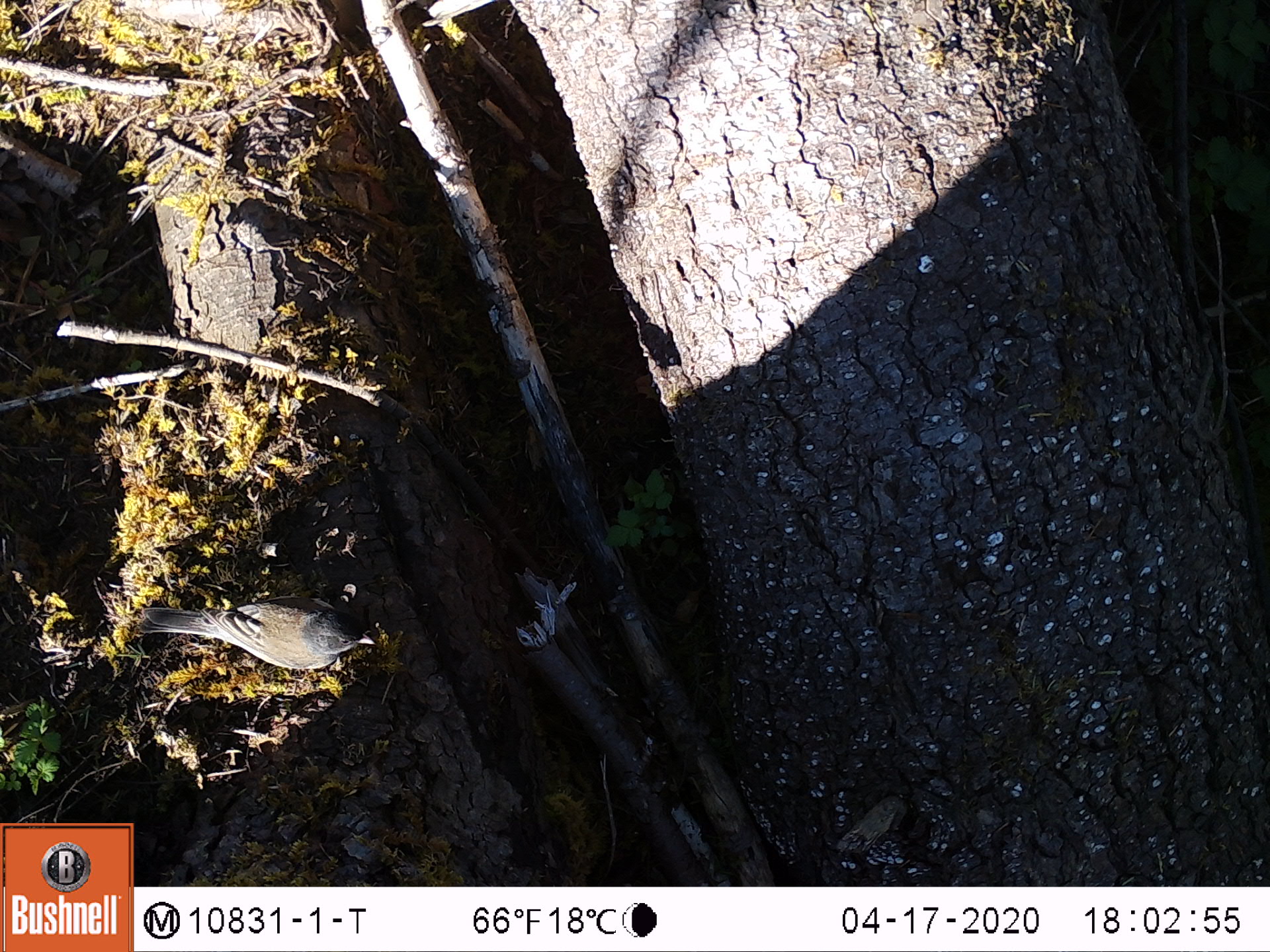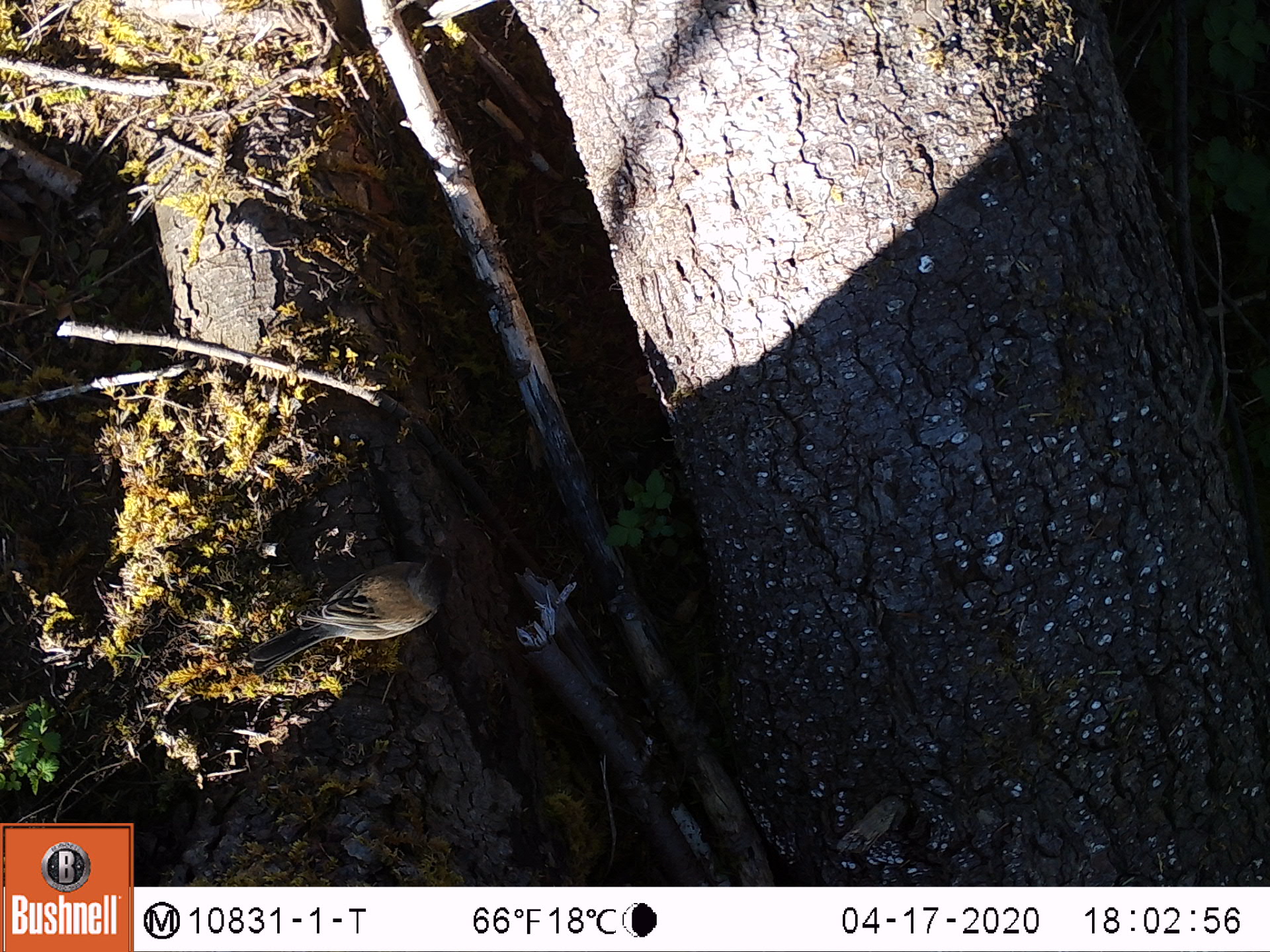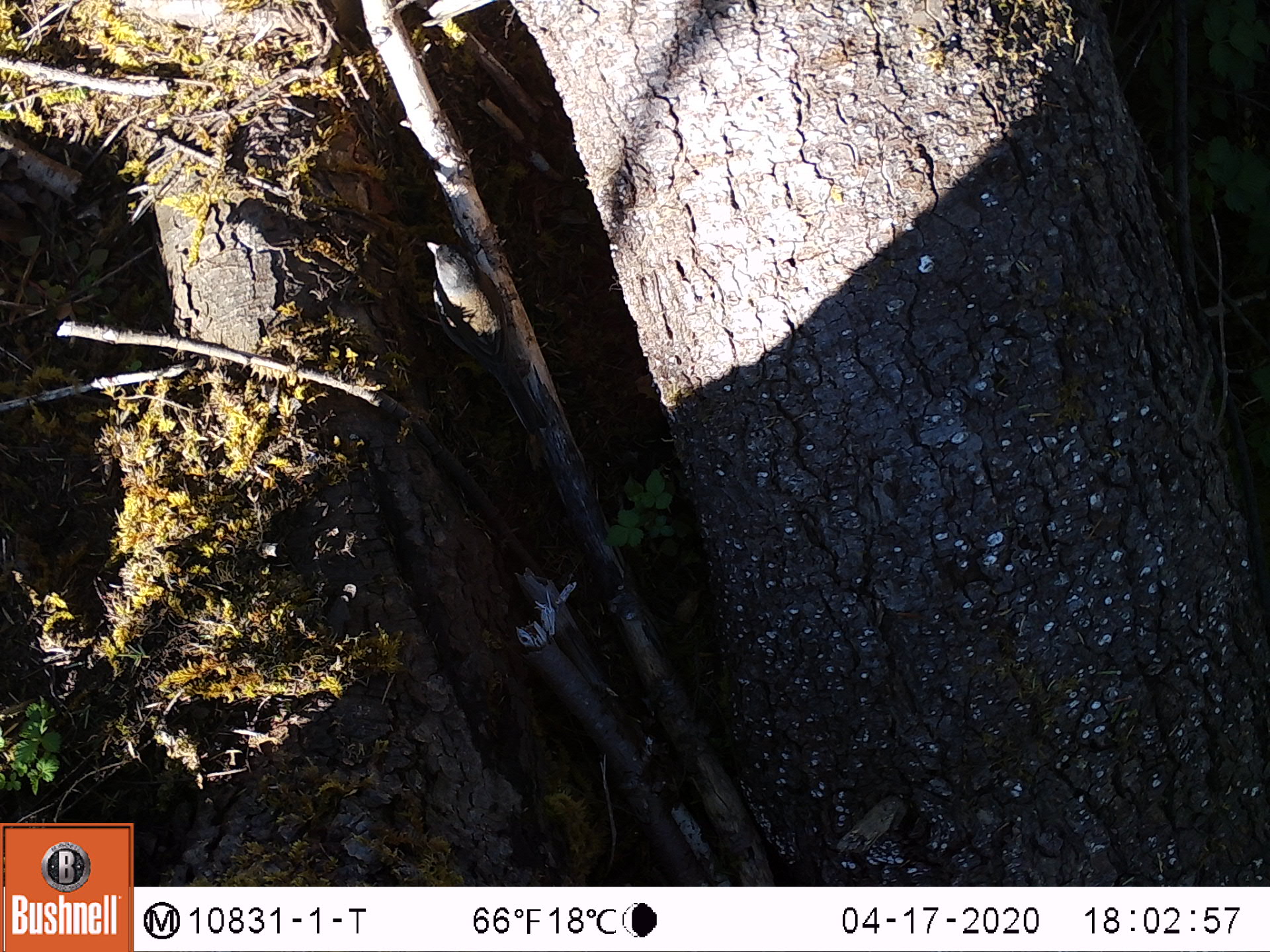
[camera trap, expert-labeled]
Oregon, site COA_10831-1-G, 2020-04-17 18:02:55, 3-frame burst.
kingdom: Animalia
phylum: Chordata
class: Aves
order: Passeriformes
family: Passerellidae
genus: Junco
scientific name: Junco hyemalis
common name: dark-eyed junco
Dark-eyed junco (Junco hyemalis).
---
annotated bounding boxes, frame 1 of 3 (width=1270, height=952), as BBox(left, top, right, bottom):
dark-eyed junco: BBox(140, 592, 377, 675)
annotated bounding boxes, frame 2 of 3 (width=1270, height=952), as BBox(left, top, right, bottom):
dark-eyed junco: BBox(242, 539, 470, 682)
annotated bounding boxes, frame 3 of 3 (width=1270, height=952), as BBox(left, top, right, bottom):
dark-eyed junco: BBox(417, 233, 545, 434)